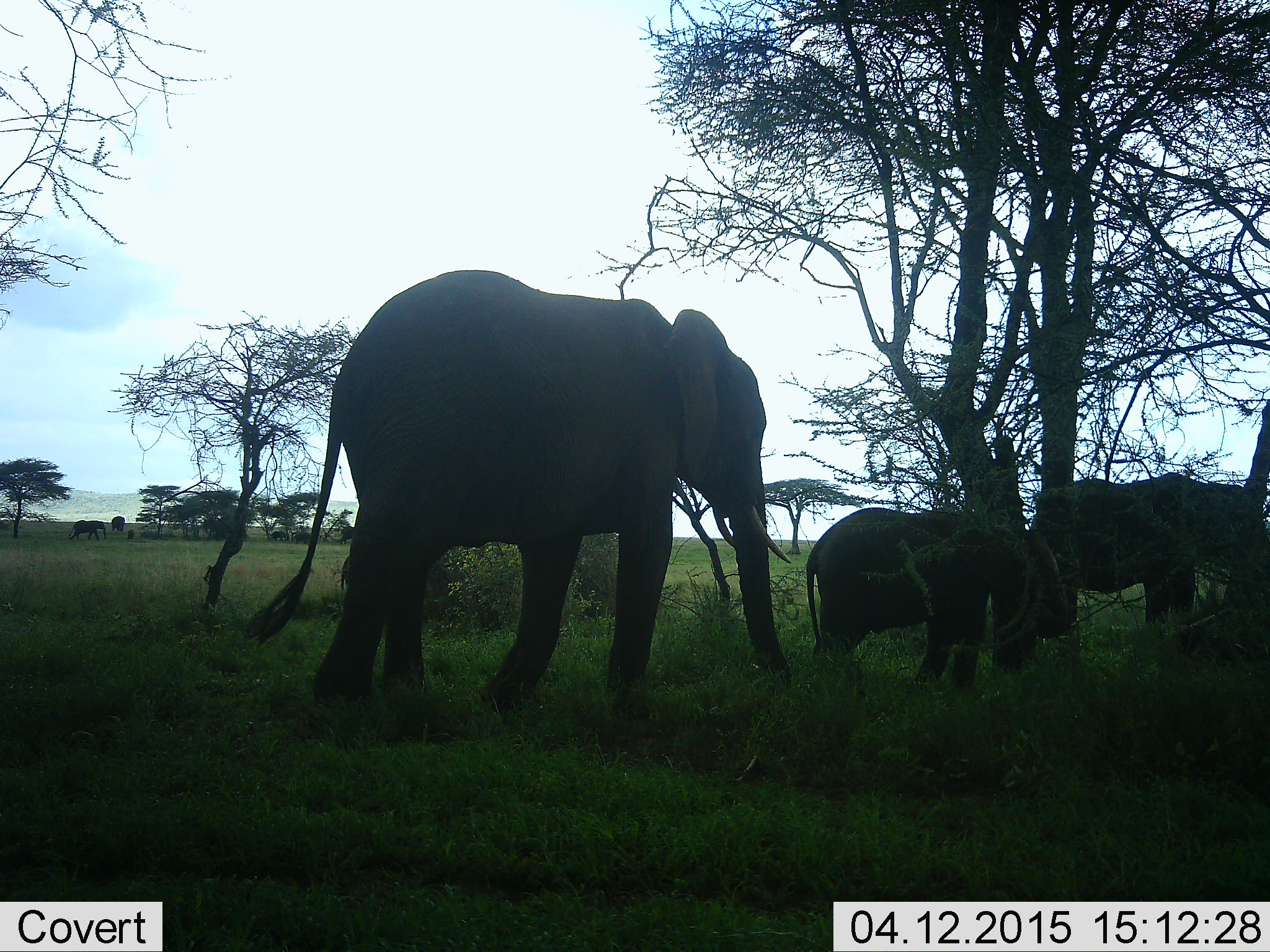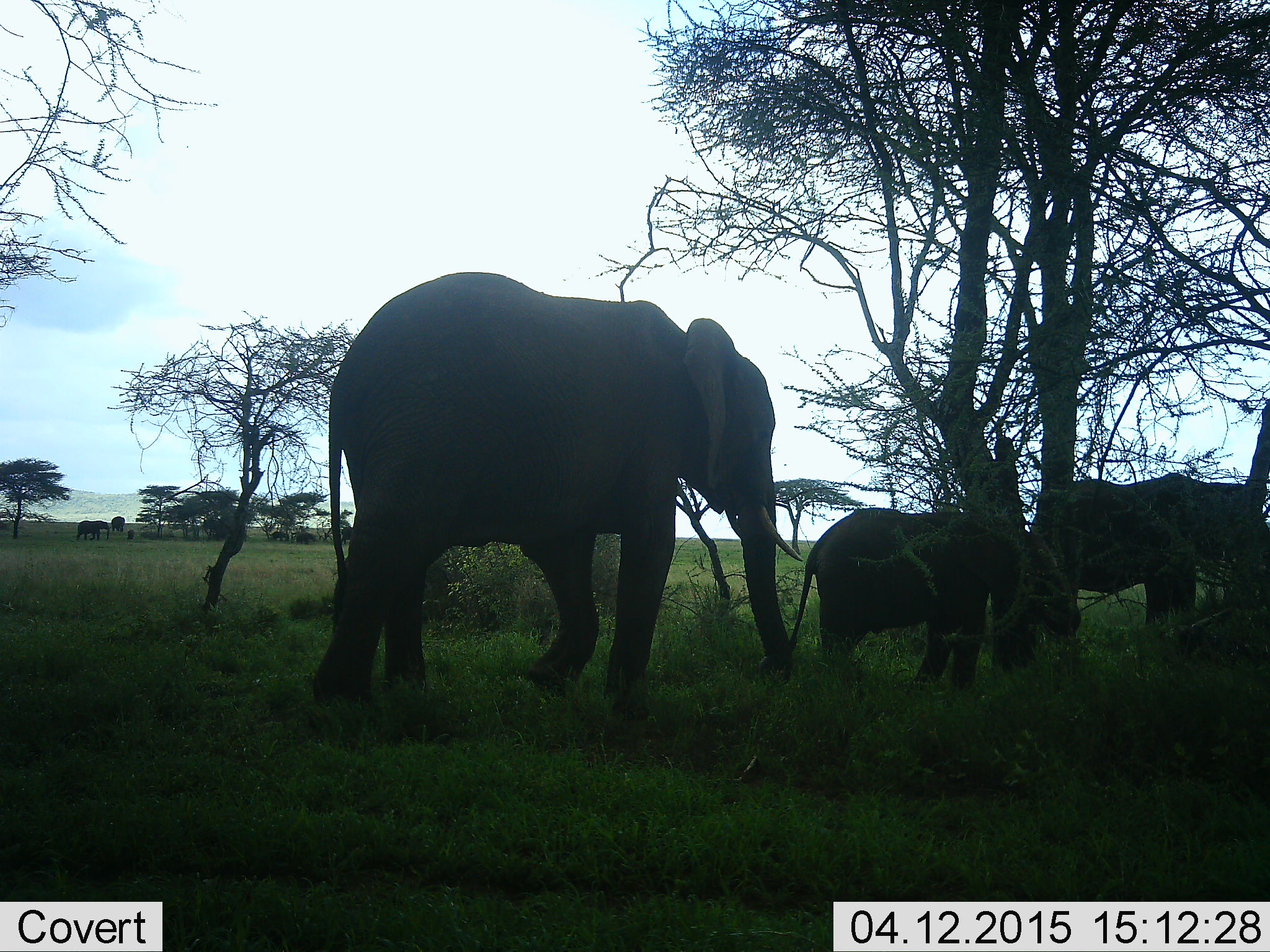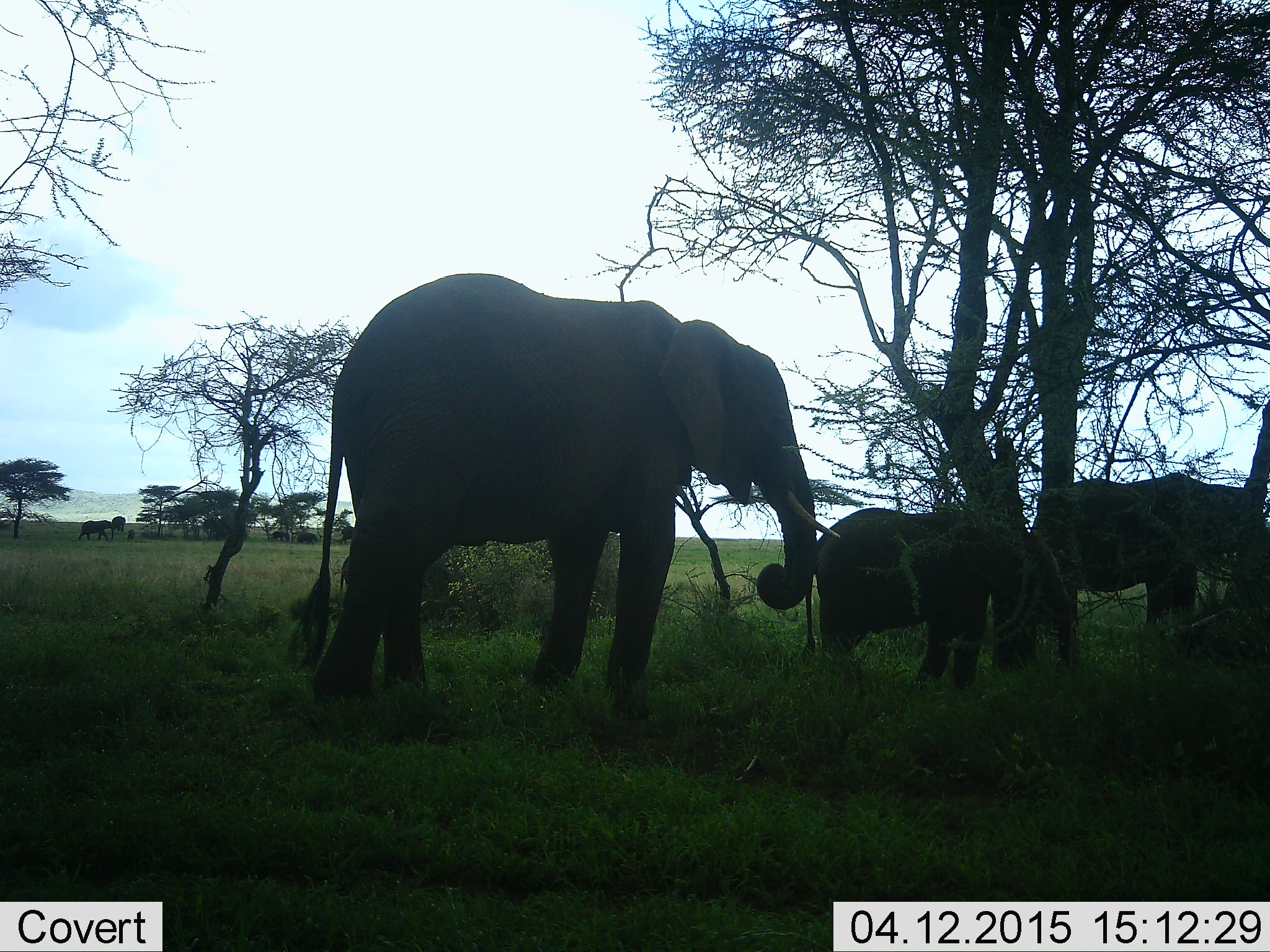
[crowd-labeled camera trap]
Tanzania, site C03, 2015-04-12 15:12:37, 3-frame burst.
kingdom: Animalia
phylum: Chordata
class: Mammalia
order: Proboscidea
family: Elephantidae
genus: Loxodonta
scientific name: Loxodonta africana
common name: african bush elephant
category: elephant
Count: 4.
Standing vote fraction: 50%.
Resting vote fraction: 0%.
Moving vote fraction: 50%.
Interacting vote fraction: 0%.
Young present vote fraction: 80%.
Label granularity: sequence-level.